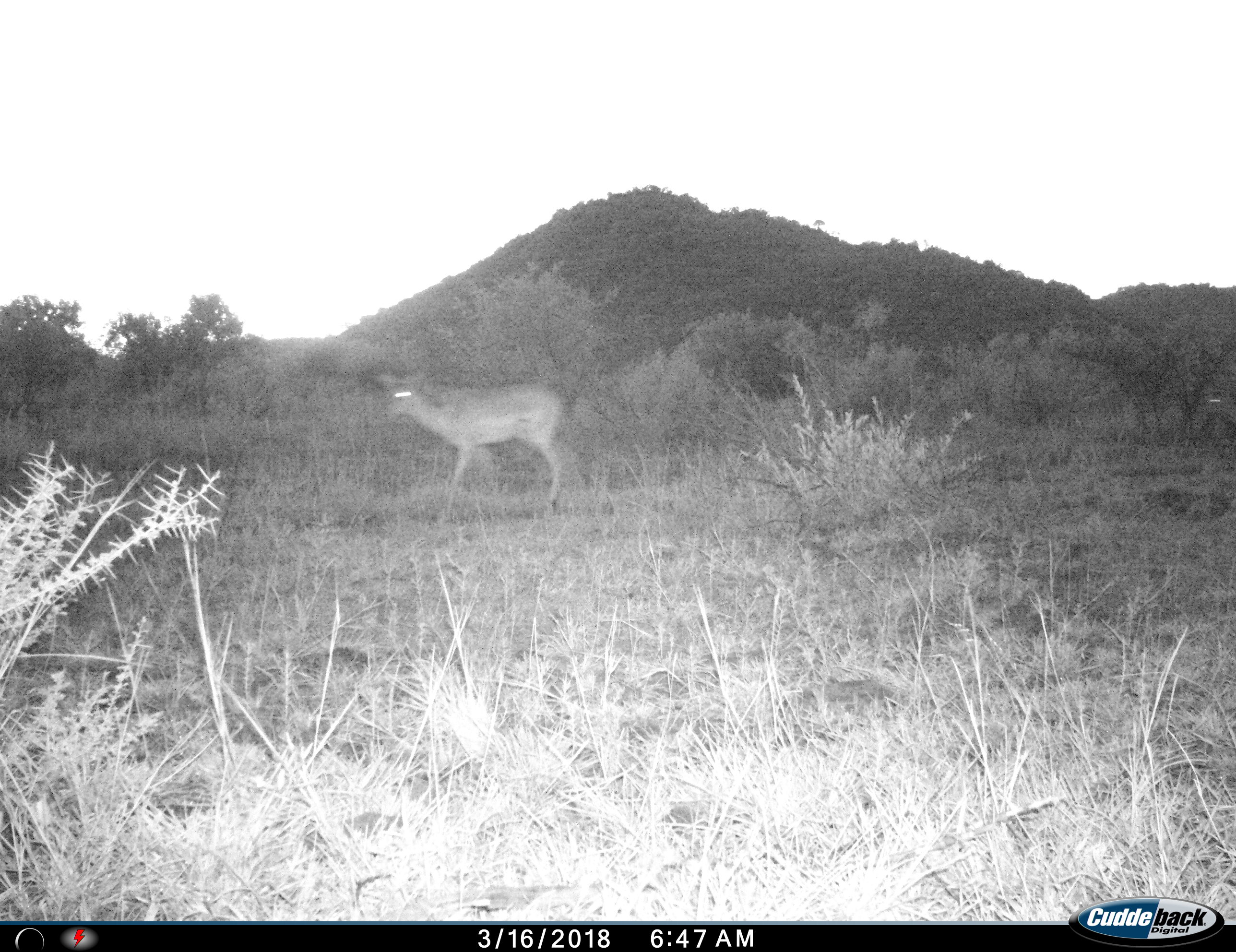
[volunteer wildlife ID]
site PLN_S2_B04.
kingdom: Animalia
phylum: Chordata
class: Mammalia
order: Artiodactyla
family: Bovidae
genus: Aepyceros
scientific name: Aepyceros melampus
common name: impala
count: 1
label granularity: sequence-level